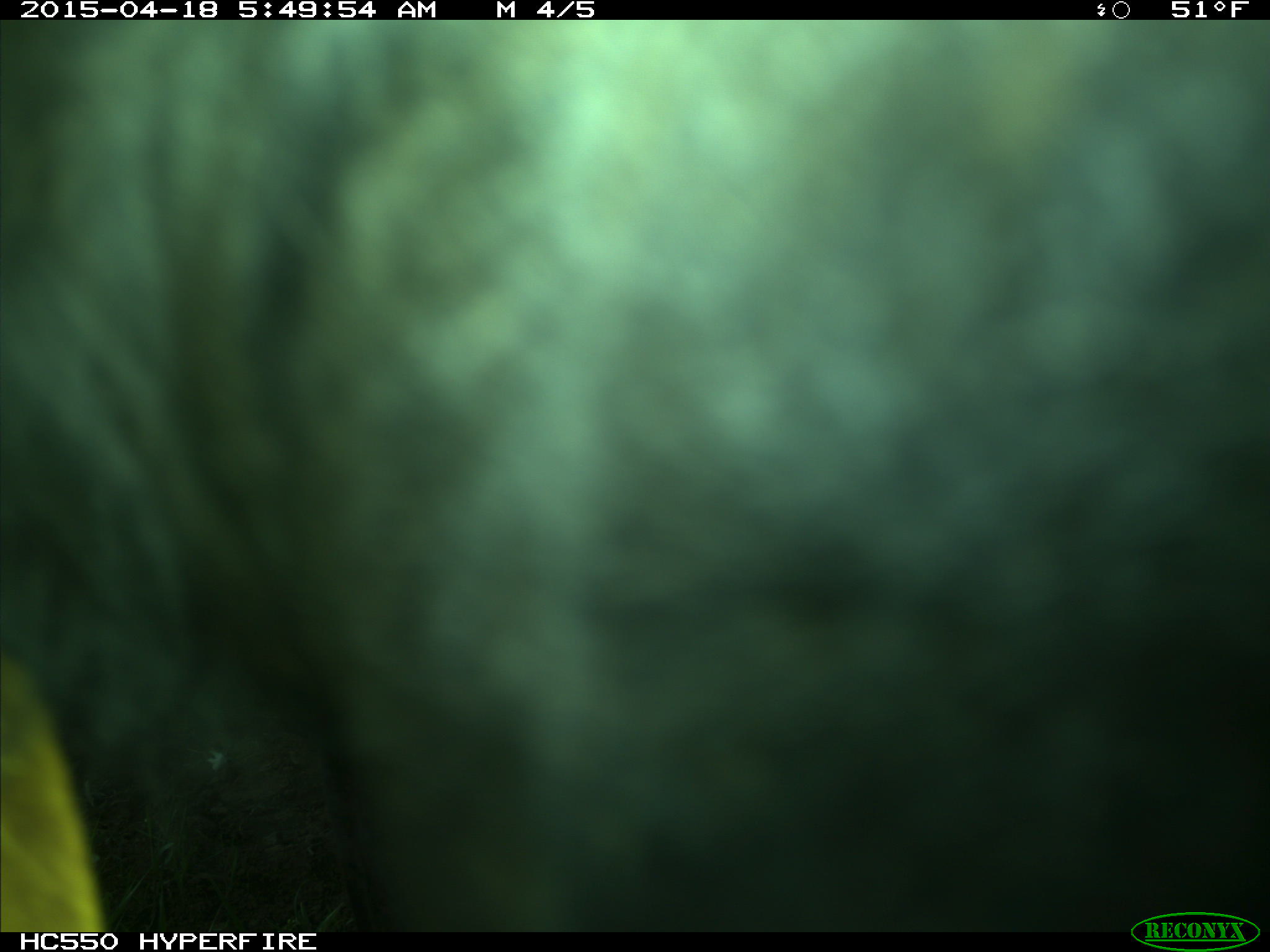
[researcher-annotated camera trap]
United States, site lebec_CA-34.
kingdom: Animalia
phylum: Chordata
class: Mammalia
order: Artiodactyla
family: Bovidae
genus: Bos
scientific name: Bos taurus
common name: domestic cow